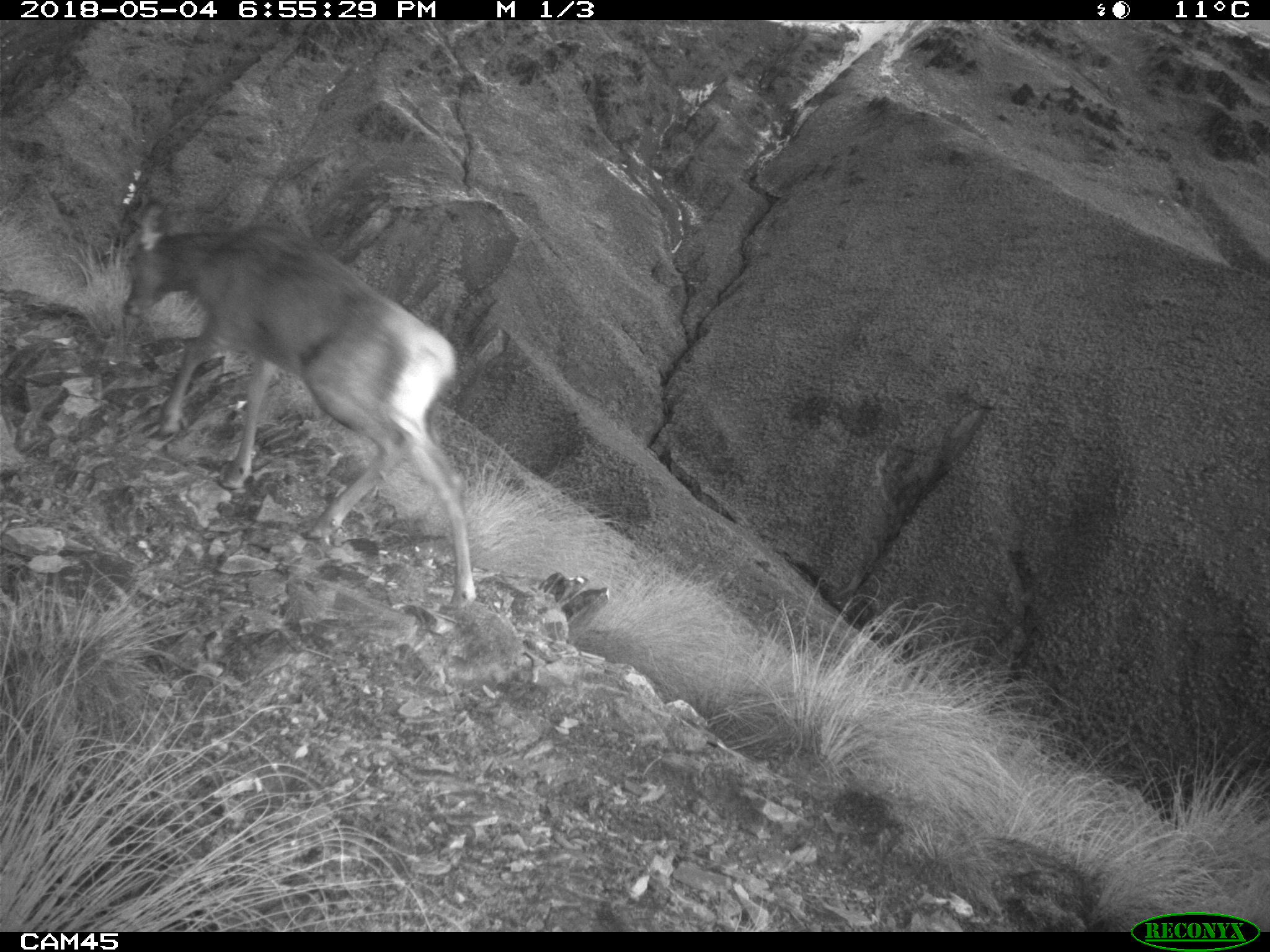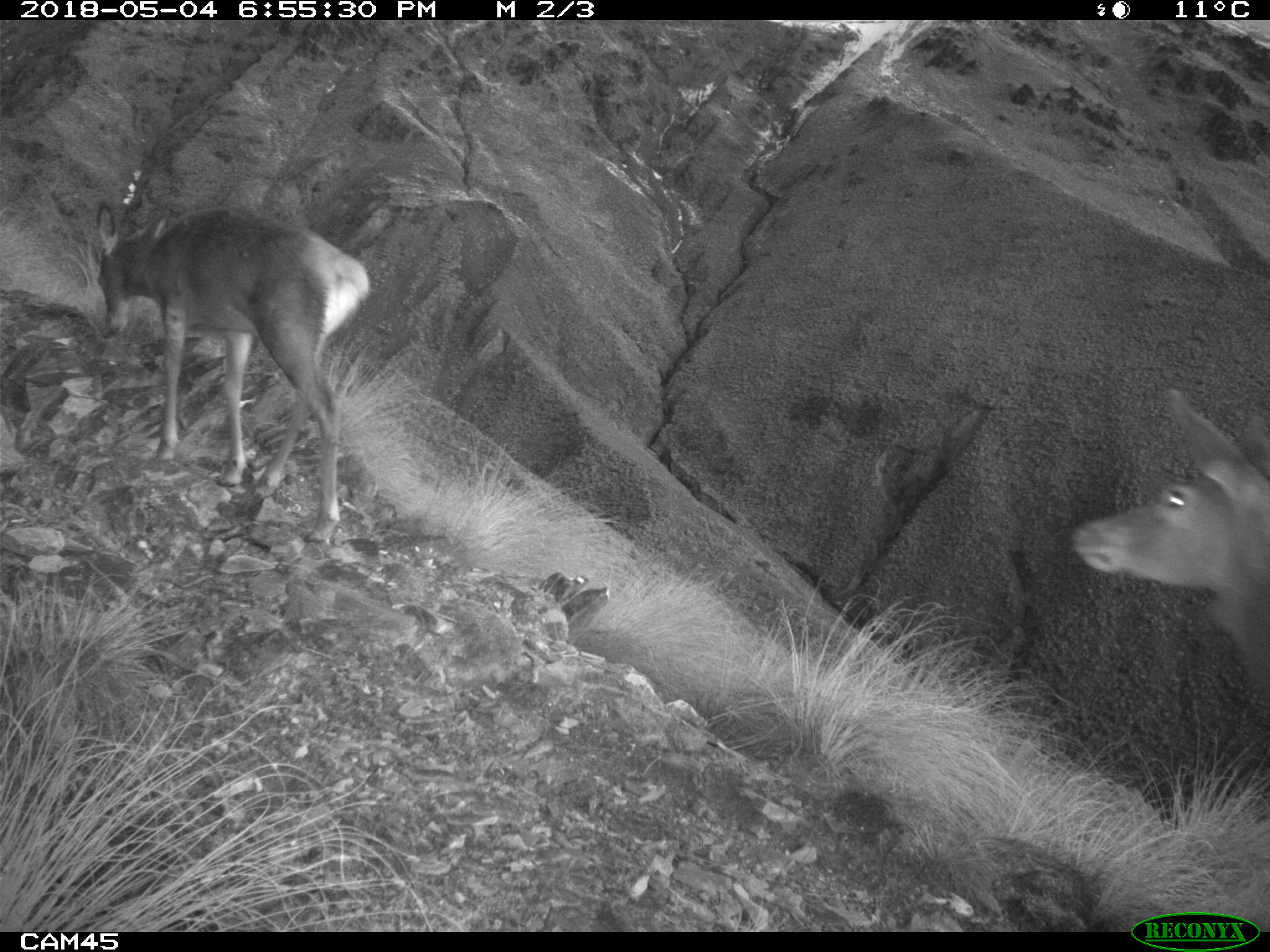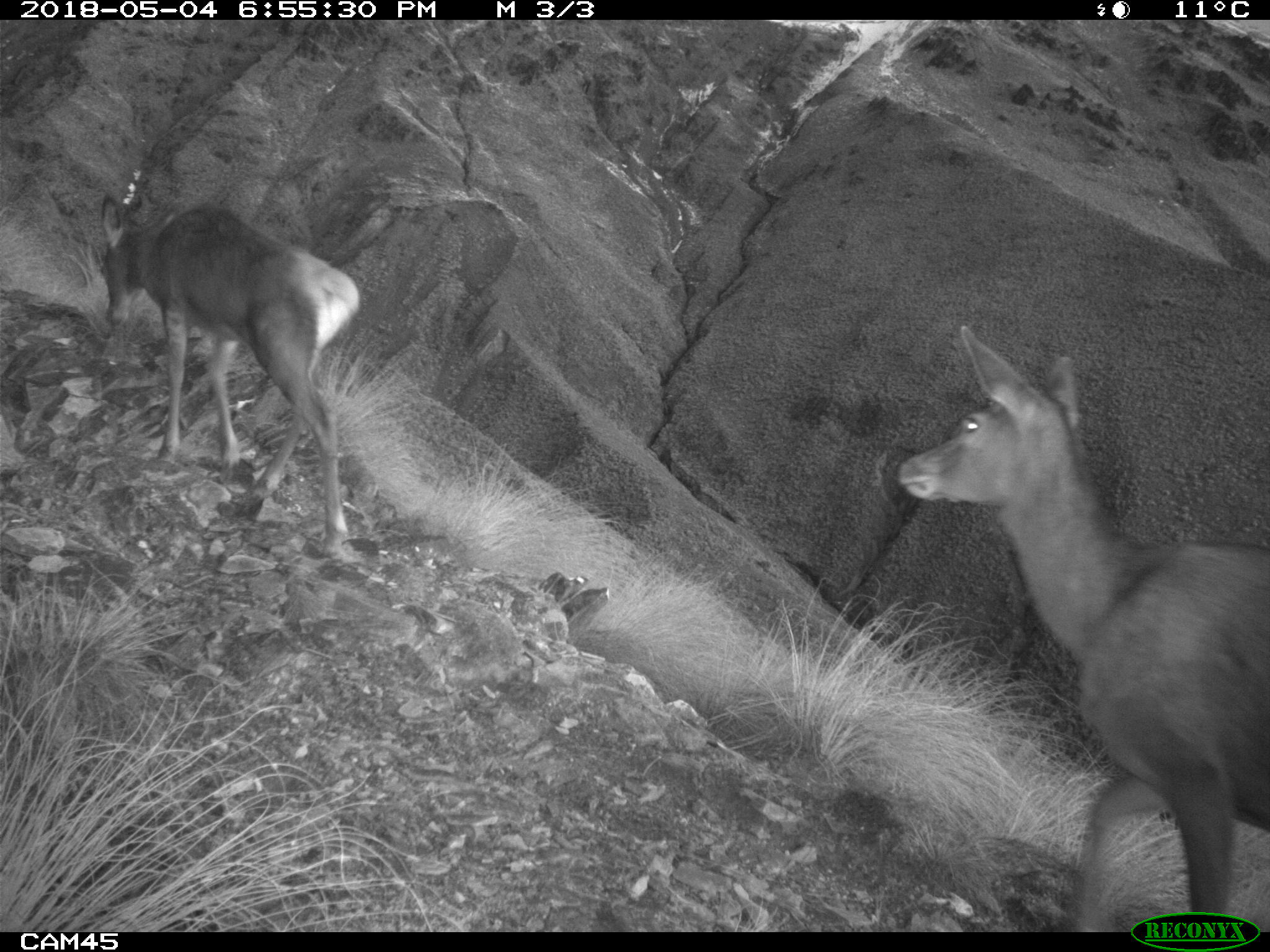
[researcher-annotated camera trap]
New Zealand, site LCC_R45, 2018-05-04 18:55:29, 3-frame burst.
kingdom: Animalia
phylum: Chordata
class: Mammalia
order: Artiodactyla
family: Cervidae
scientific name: Cervidae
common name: deer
Deer (Cervidae).